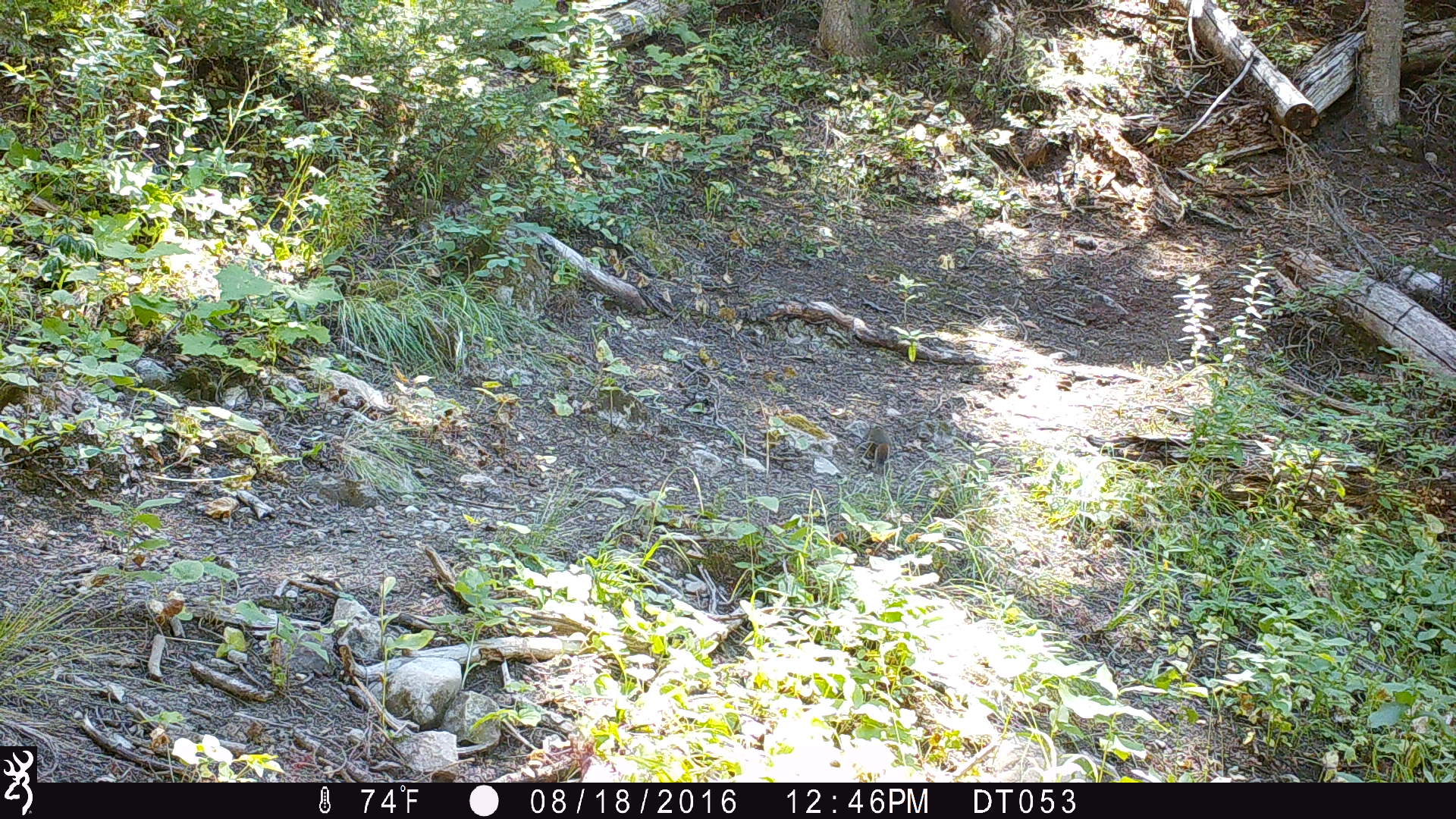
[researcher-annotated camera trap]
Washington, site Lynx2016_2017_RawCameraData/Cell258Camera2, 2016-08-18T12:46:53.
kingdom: Animalia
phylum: Chordata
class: Mammalia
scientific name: Mammalia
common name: small mammal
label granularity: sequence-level